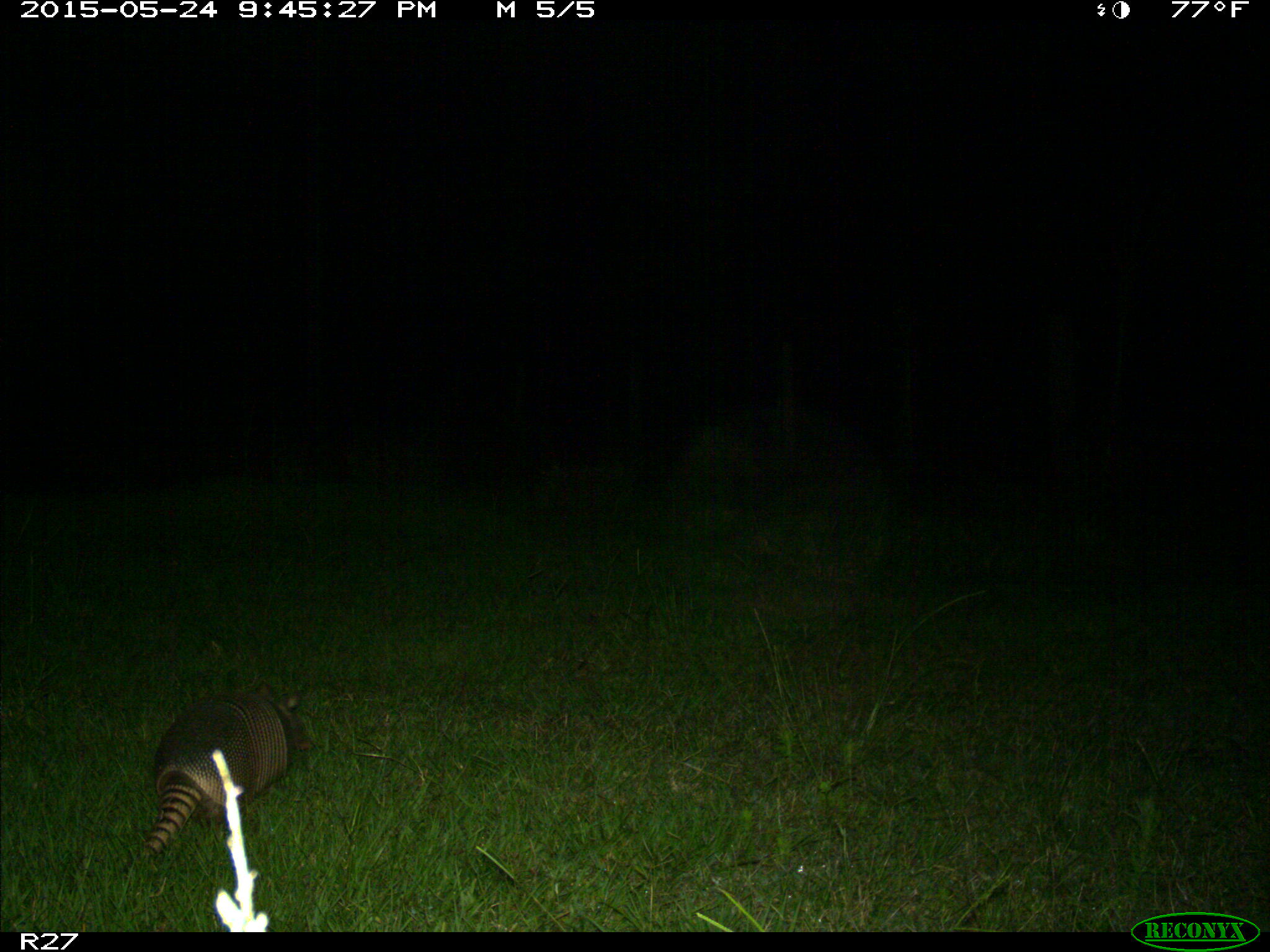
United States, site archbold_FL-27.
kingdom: Animalia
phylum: Chordata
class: Mammalia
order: Cingulata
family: Dasypodidae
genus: Dasypus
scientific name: Dasypus novemcinctus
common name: nine-banded armadillo